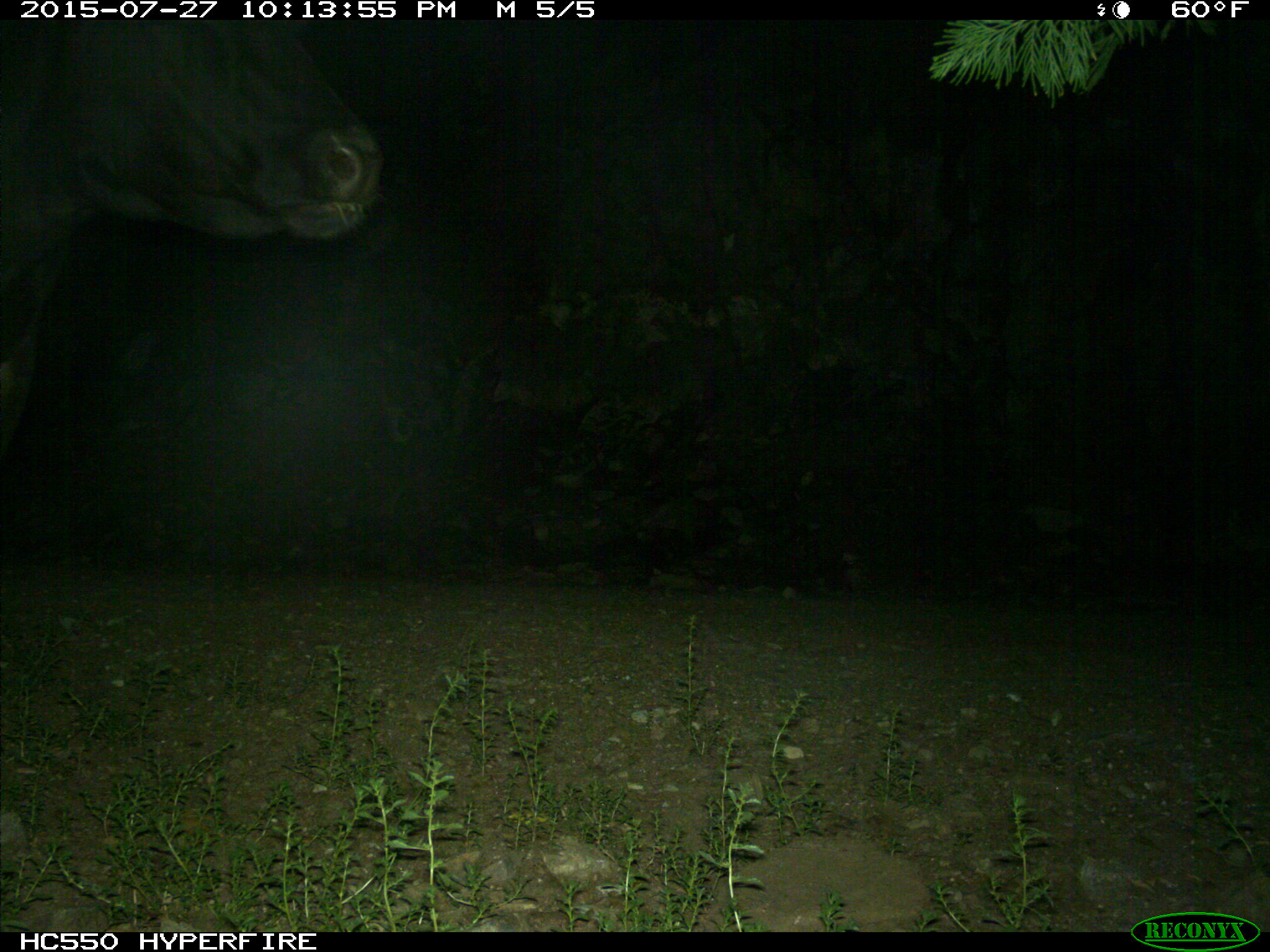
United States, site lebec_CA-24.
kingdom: Animalia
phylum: Chordata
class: Mammalia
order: Artiodactyla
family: Bovidae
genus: Bos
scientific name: Bos taurus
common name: domestic cow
Bos taurus (domestic cow).